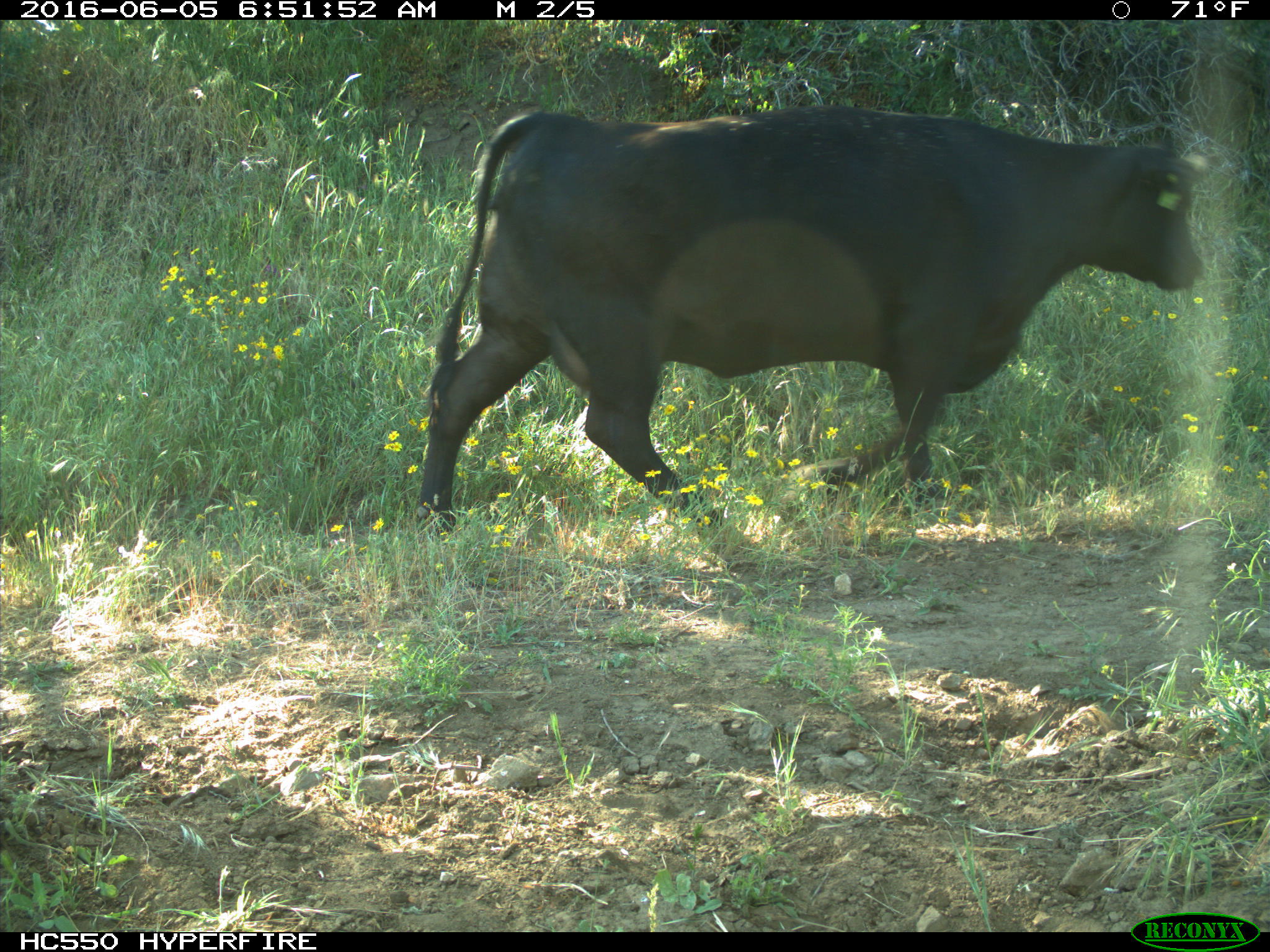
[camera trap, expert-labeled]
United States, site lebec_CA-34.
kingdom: Animalia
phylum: Chordata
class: Mammalia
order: Artiodactyla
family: Bovidae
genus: Bos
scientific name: Bos taurus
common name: domestic cow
Bos taurus (domestic cow).